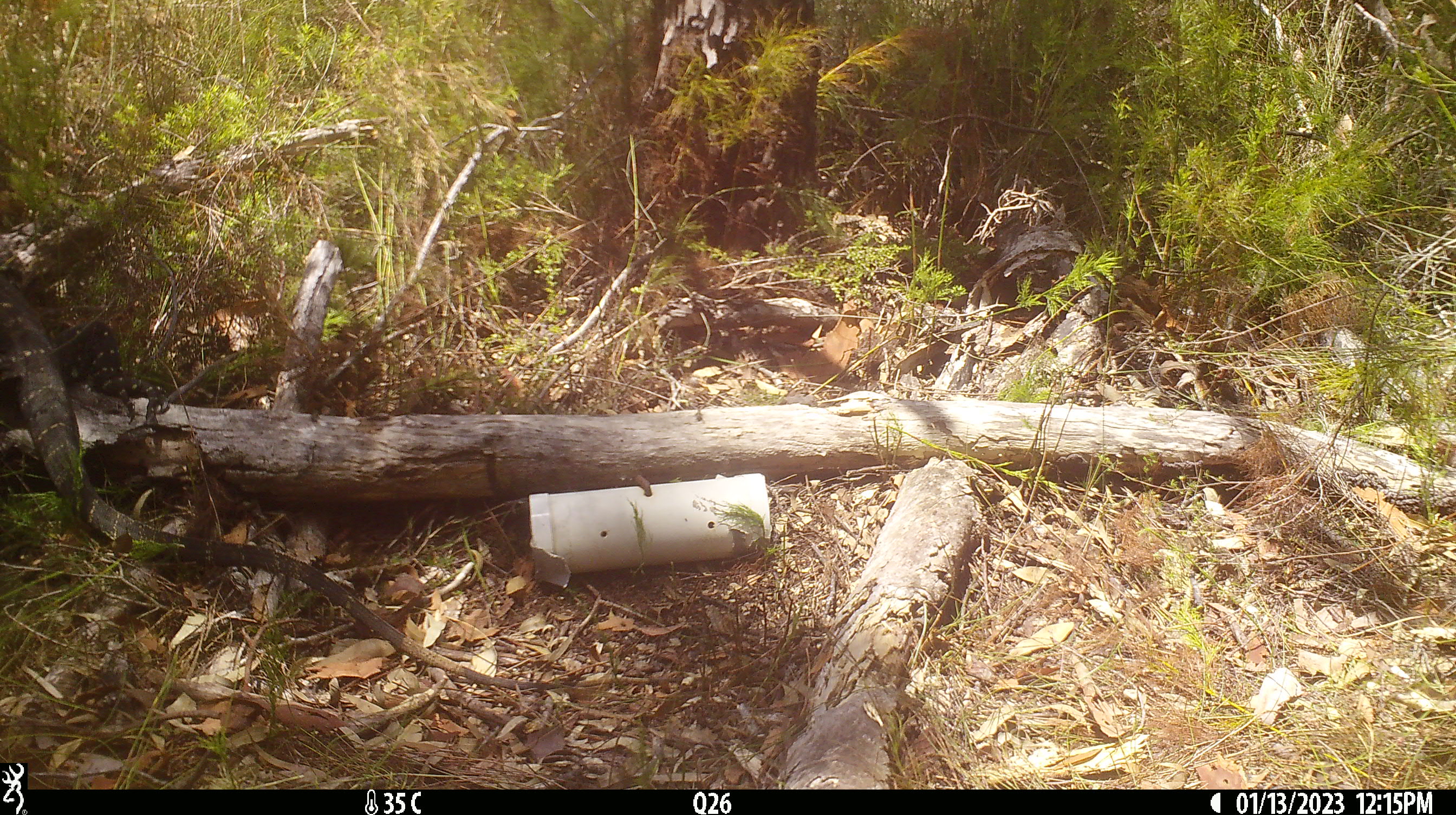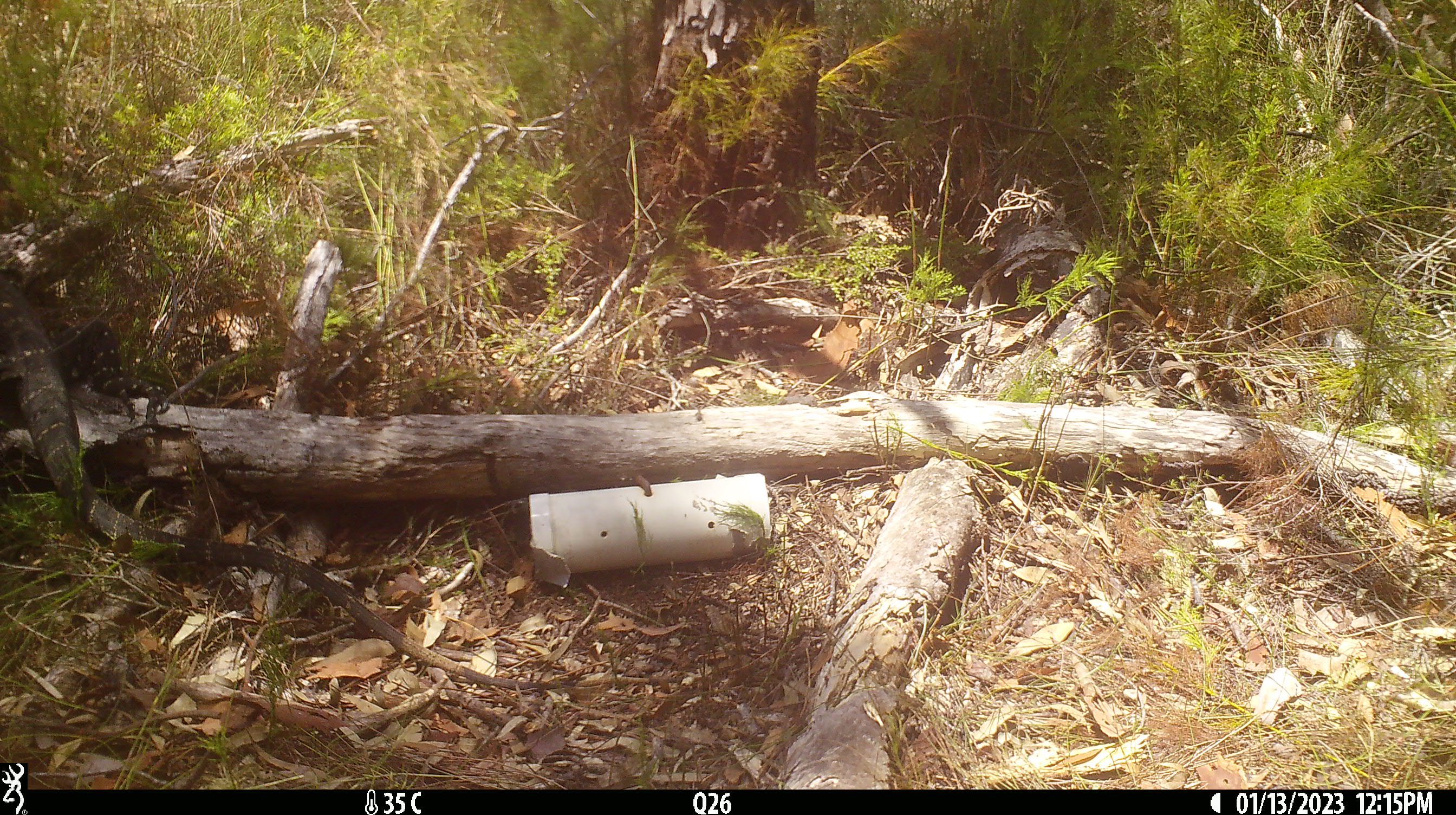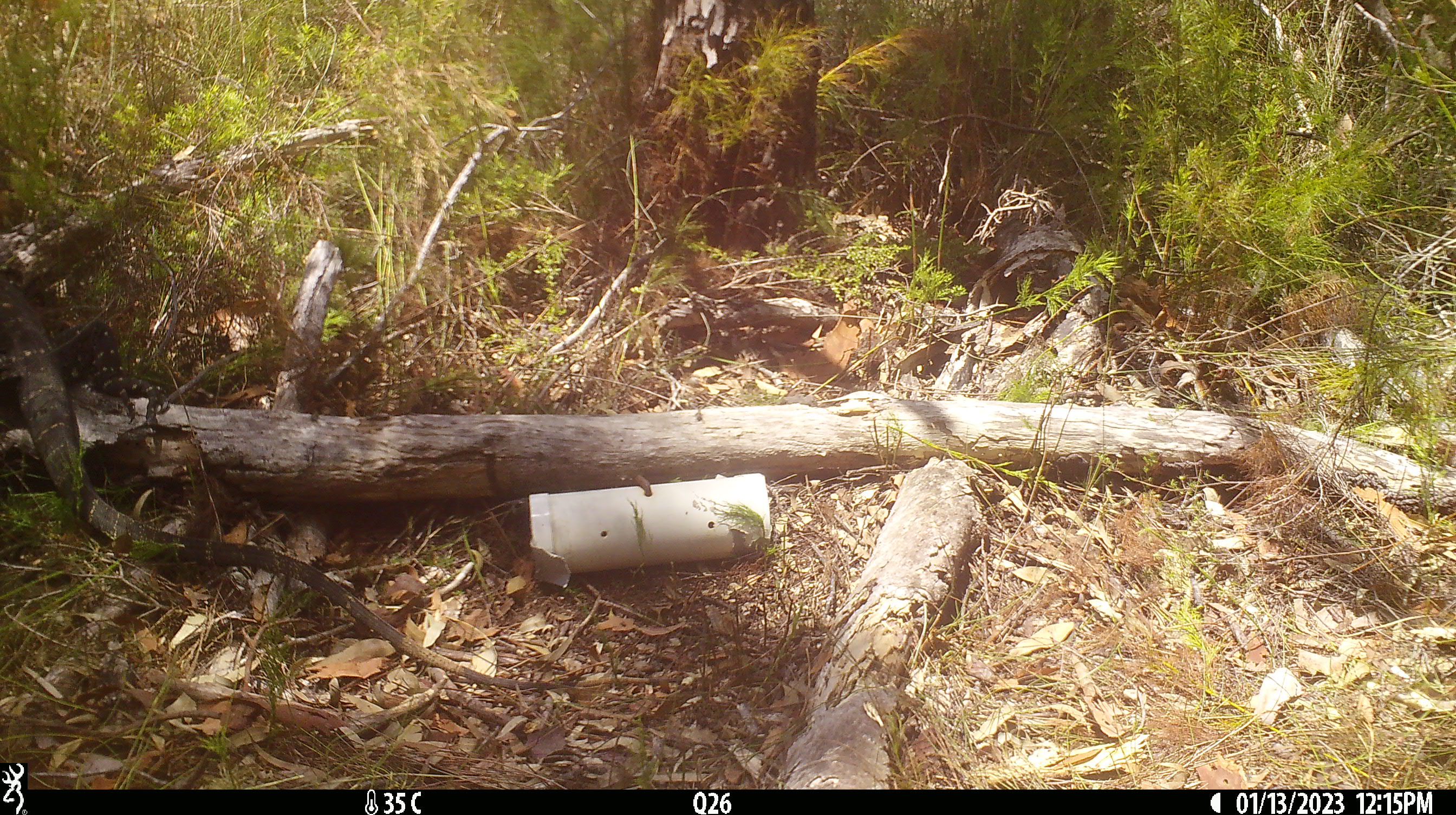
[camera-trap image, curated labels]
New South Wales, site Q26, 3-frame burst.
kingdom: Animalia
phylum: Chordata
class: Reptilia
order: Squamata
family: Varanidae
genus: Varanus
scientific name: Varanus varius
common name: lace monitor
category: goanna